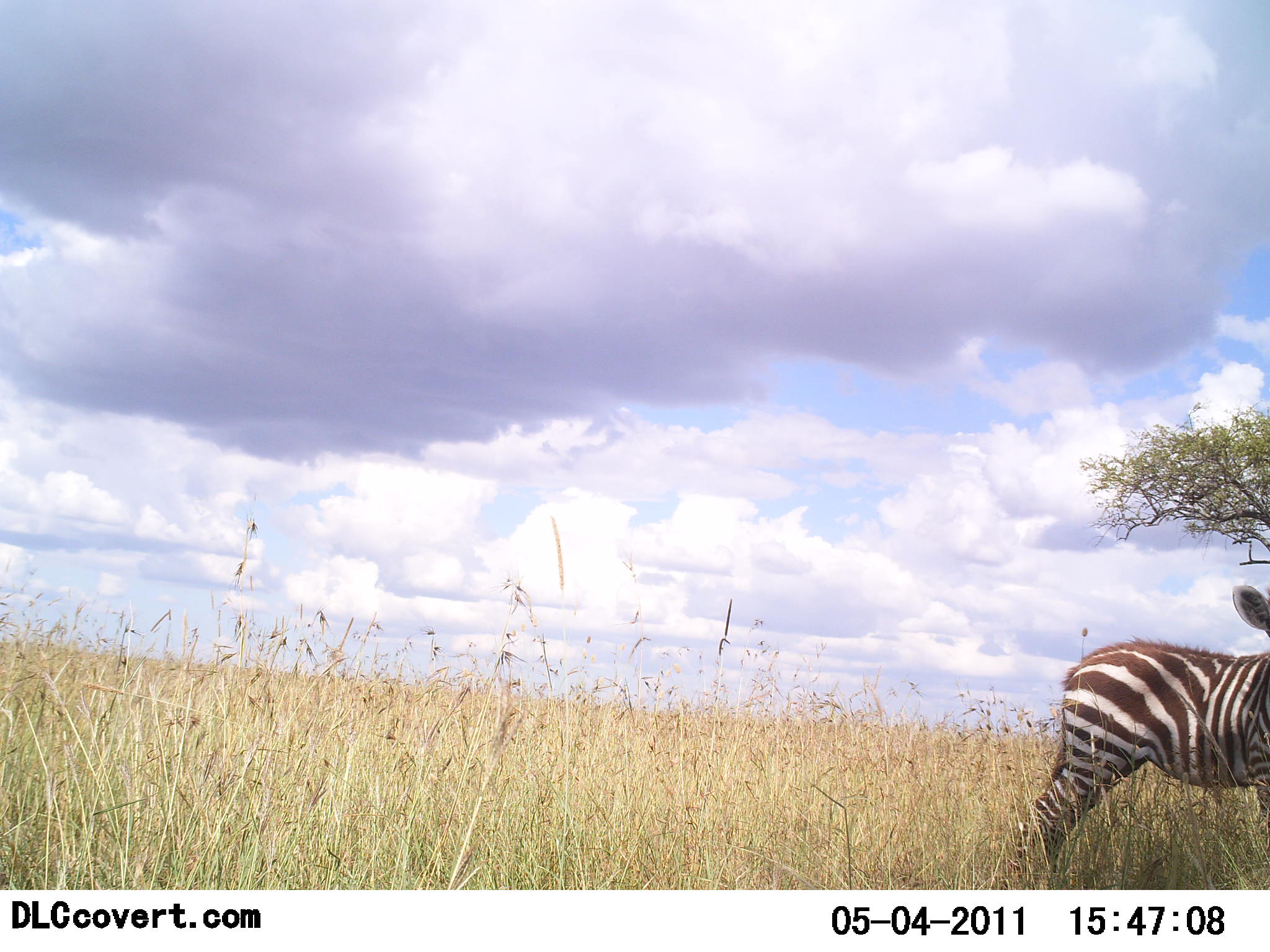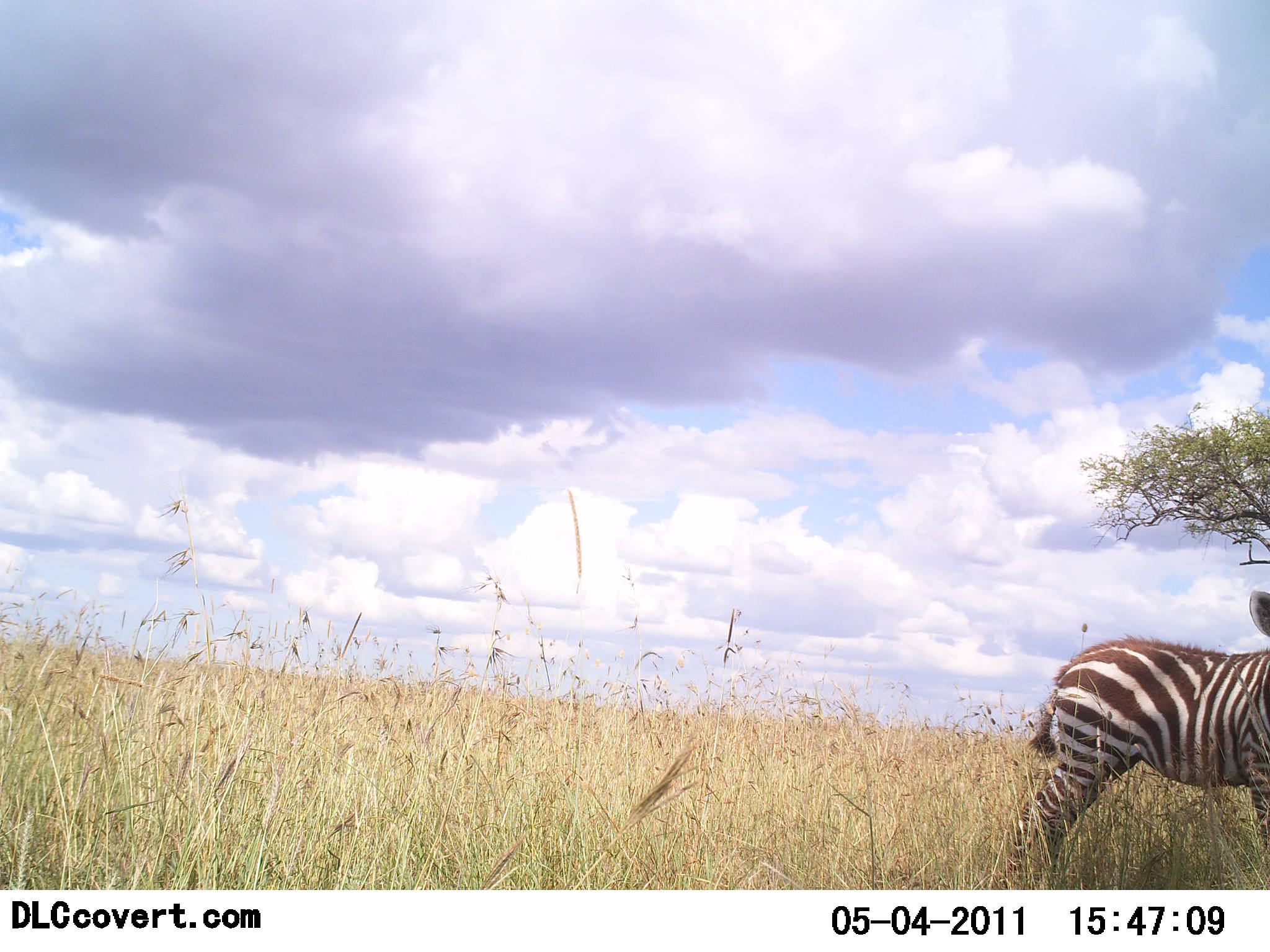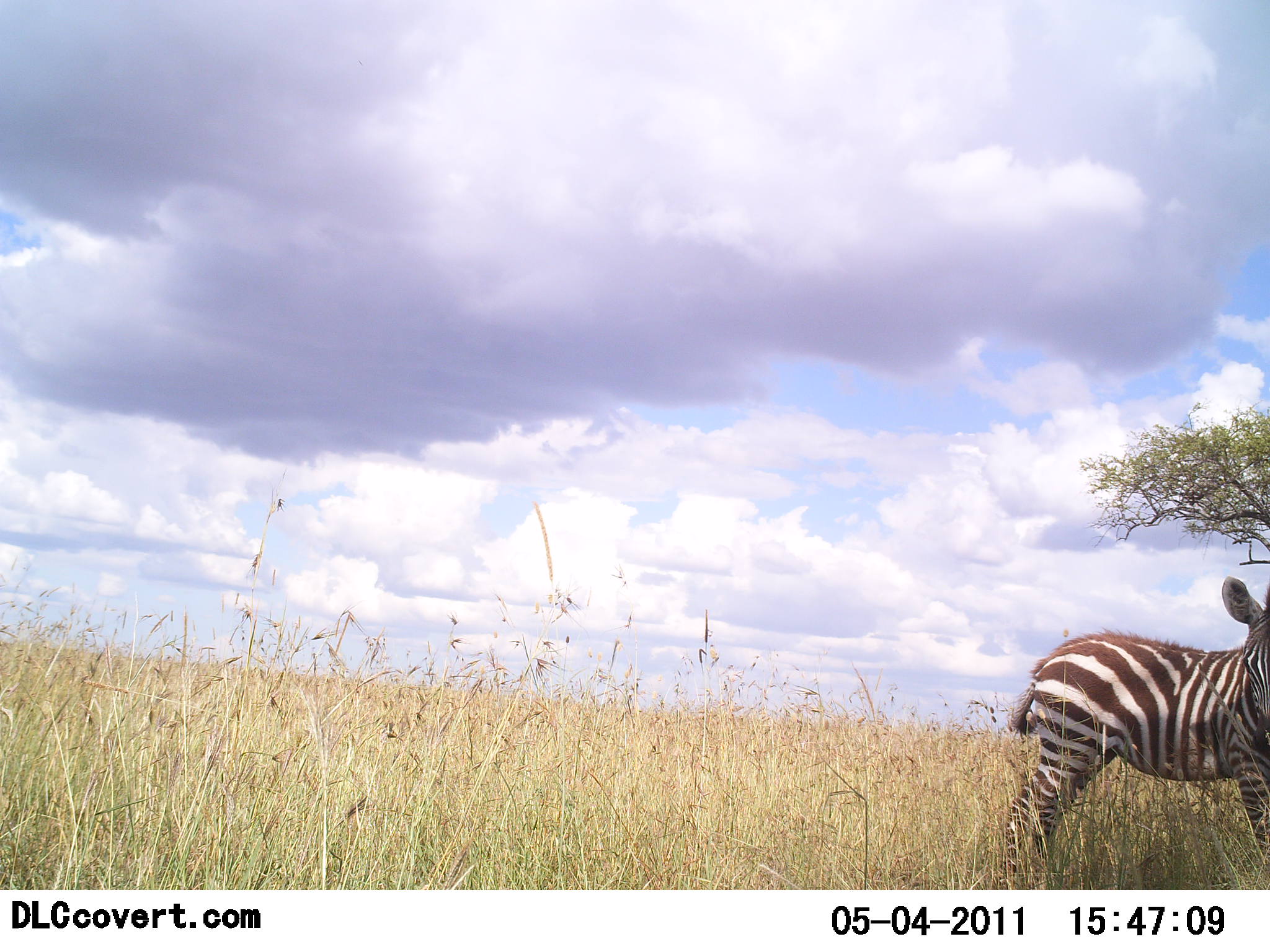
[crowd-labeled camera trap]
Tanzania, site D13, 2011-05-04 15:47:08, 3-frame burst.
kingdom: Animalia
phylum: Chordata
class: Mammalia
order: Perissodactyla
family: Equidae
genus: Equus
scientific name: Equus quagga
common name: plains zebra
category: zebra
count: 1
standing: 93%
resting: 0%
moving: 13%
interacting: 0%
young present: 53%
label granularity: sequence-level